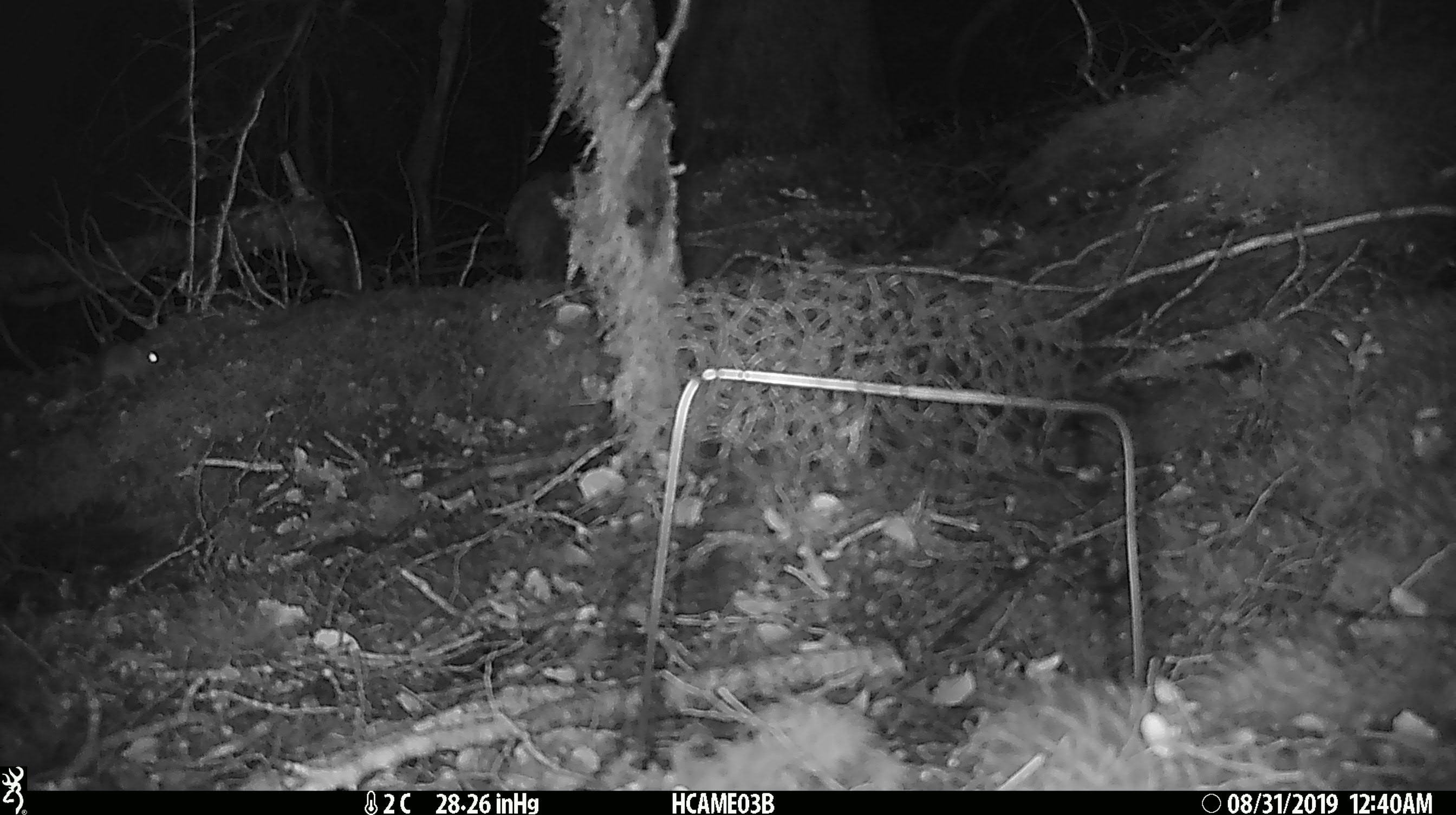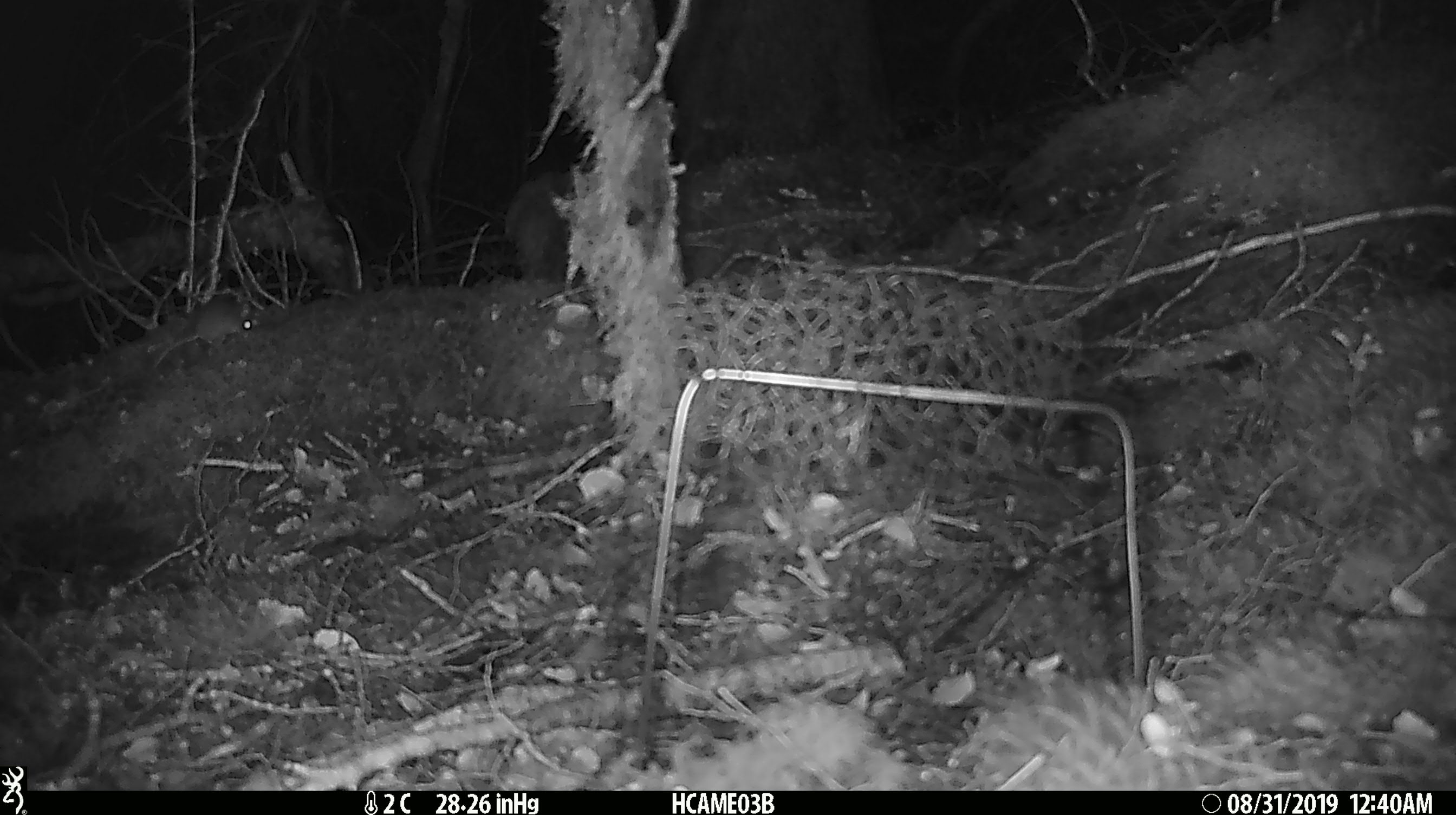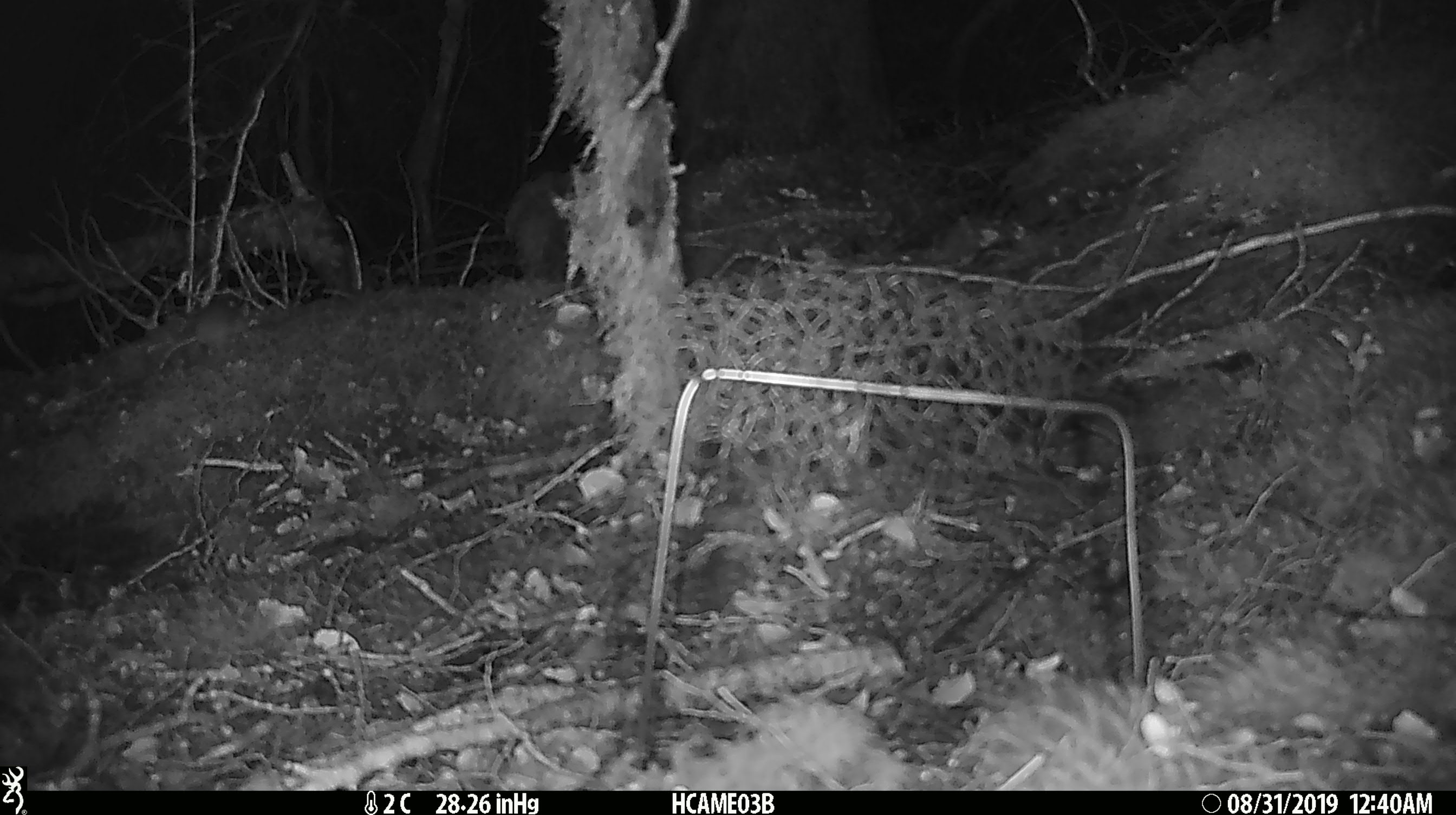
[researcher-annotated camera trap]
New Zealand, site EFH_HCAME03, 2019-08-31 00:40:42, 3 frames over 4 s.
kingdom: Animalia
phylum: Chordata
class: Mammalia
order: Rodentia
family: Muridae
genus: Mus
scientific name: Mus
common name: mouse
Mouse (Mus).